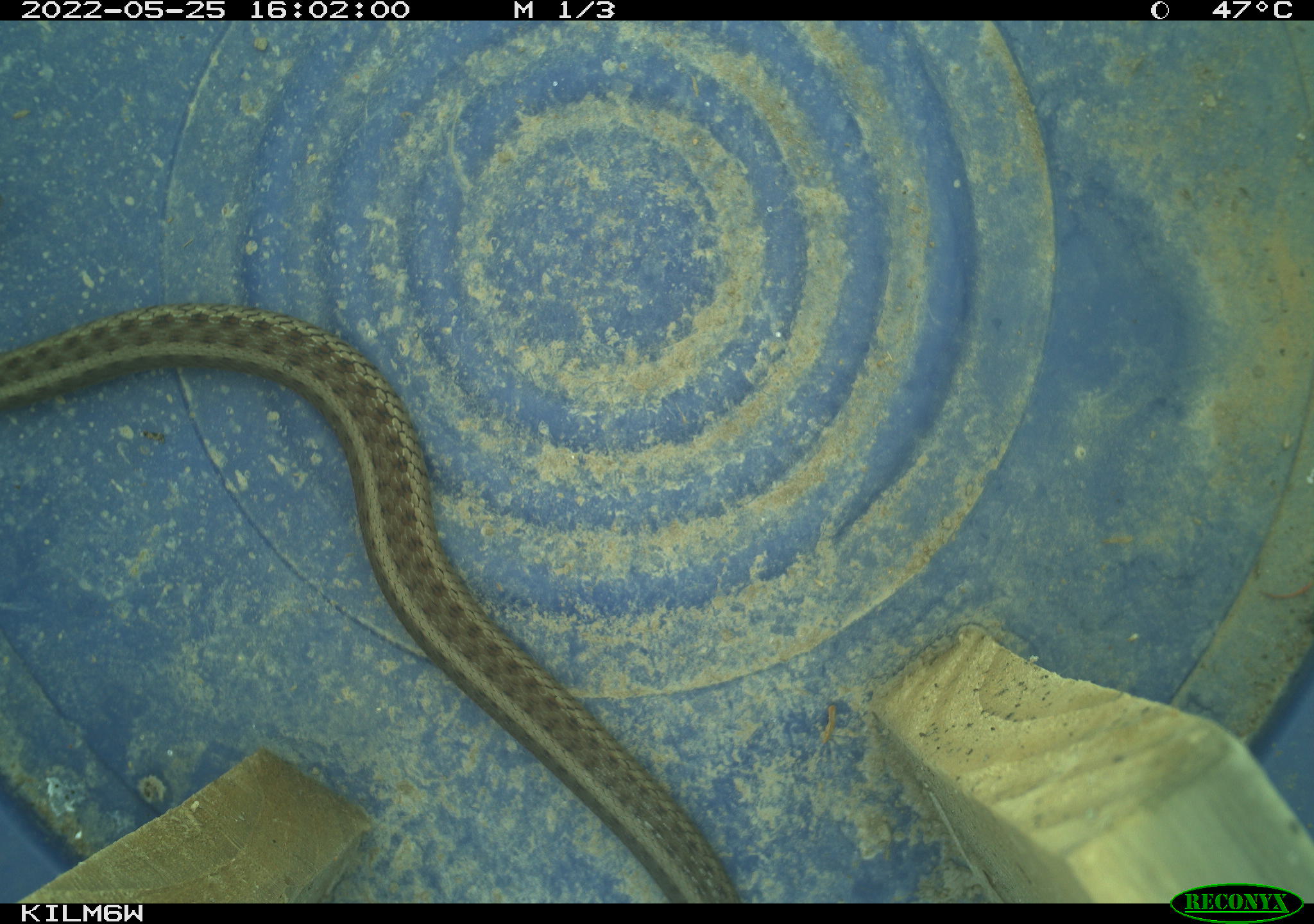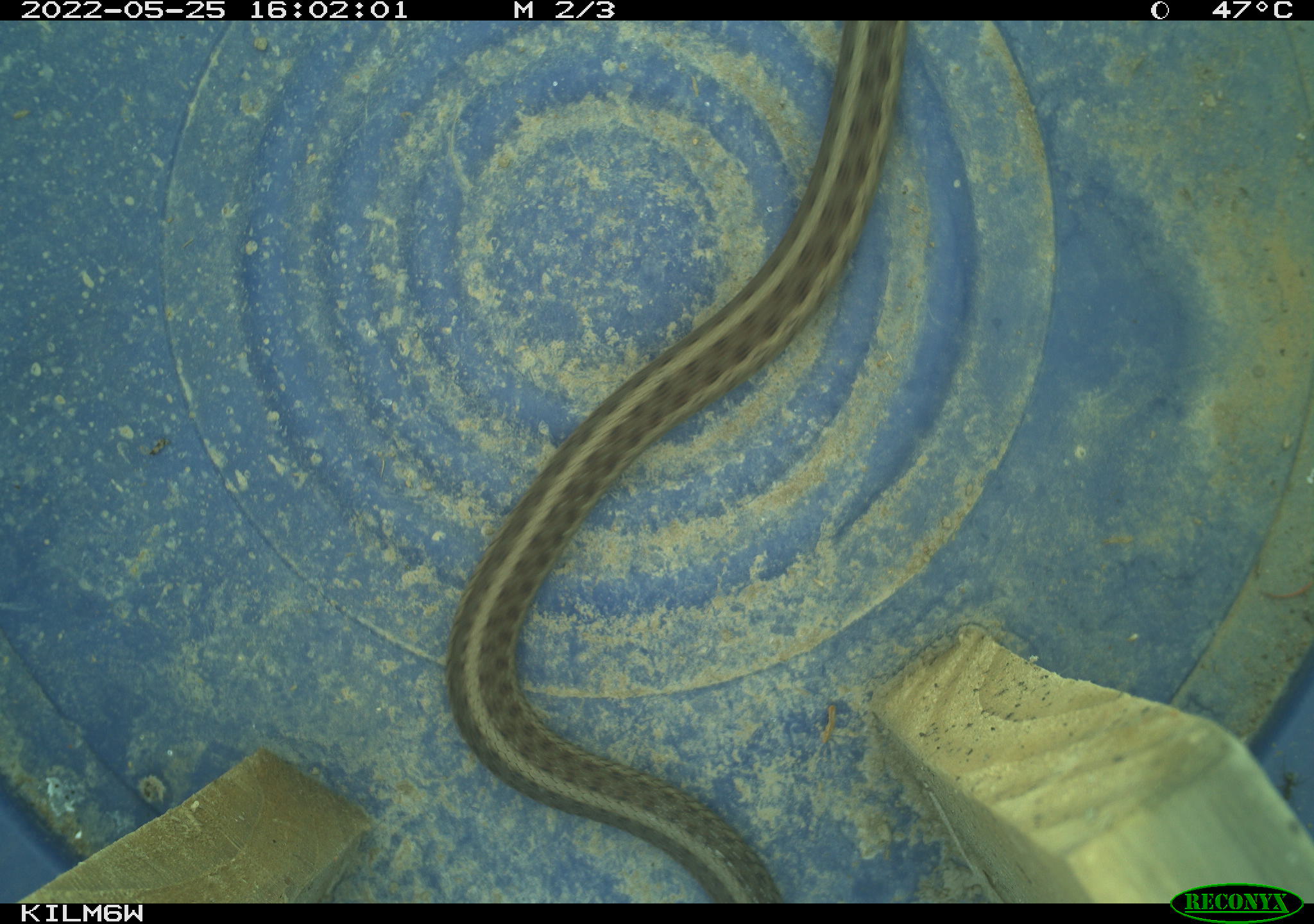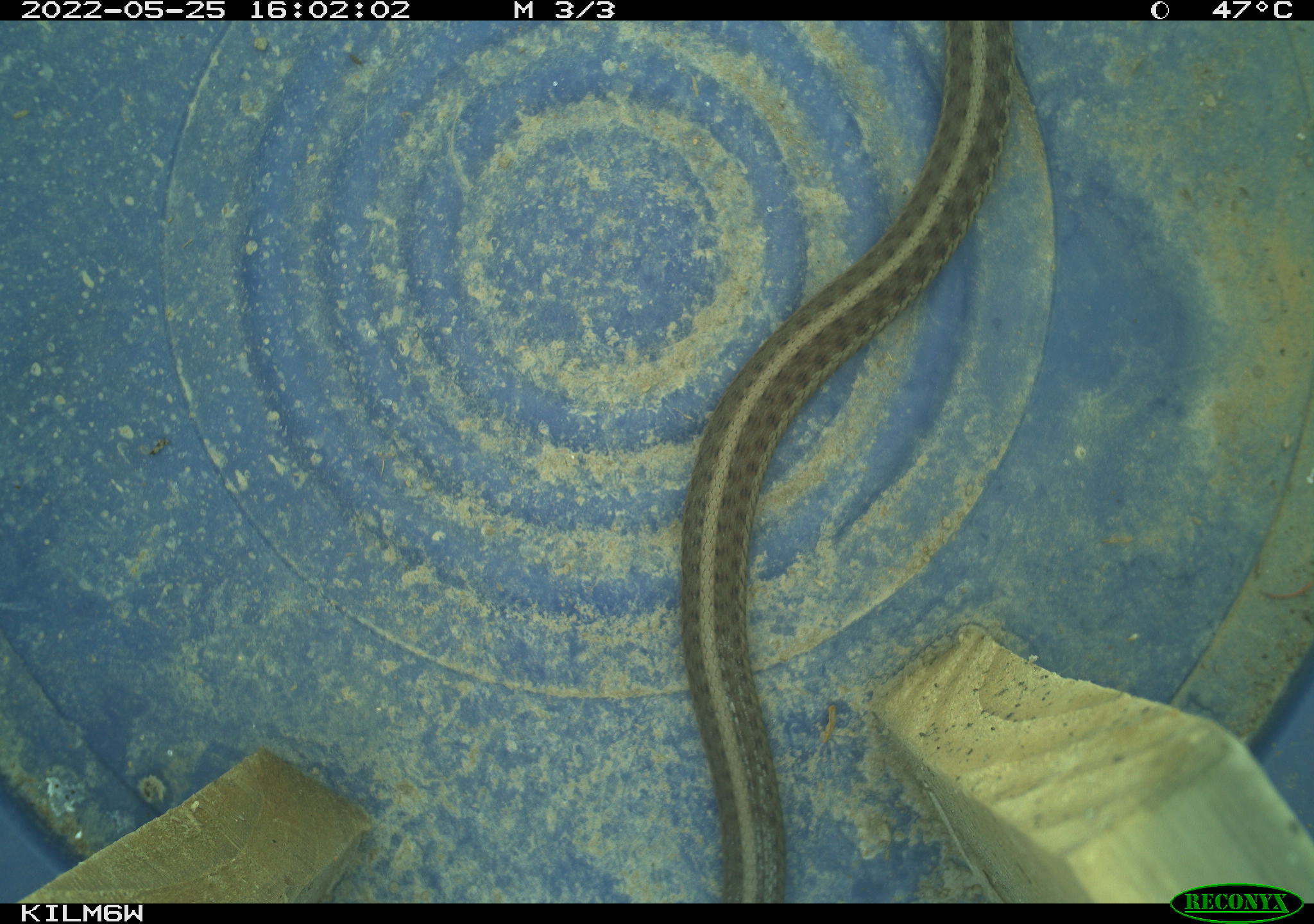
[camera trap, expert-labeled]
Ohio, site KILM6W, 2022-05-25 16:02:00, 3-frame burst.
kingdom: Animalia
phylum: Chordata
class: Reptilia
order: Squamata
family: Colubridae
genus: Thamnophis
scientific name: Thamnophis sirtalis sirtalis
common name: eastern gartersnake